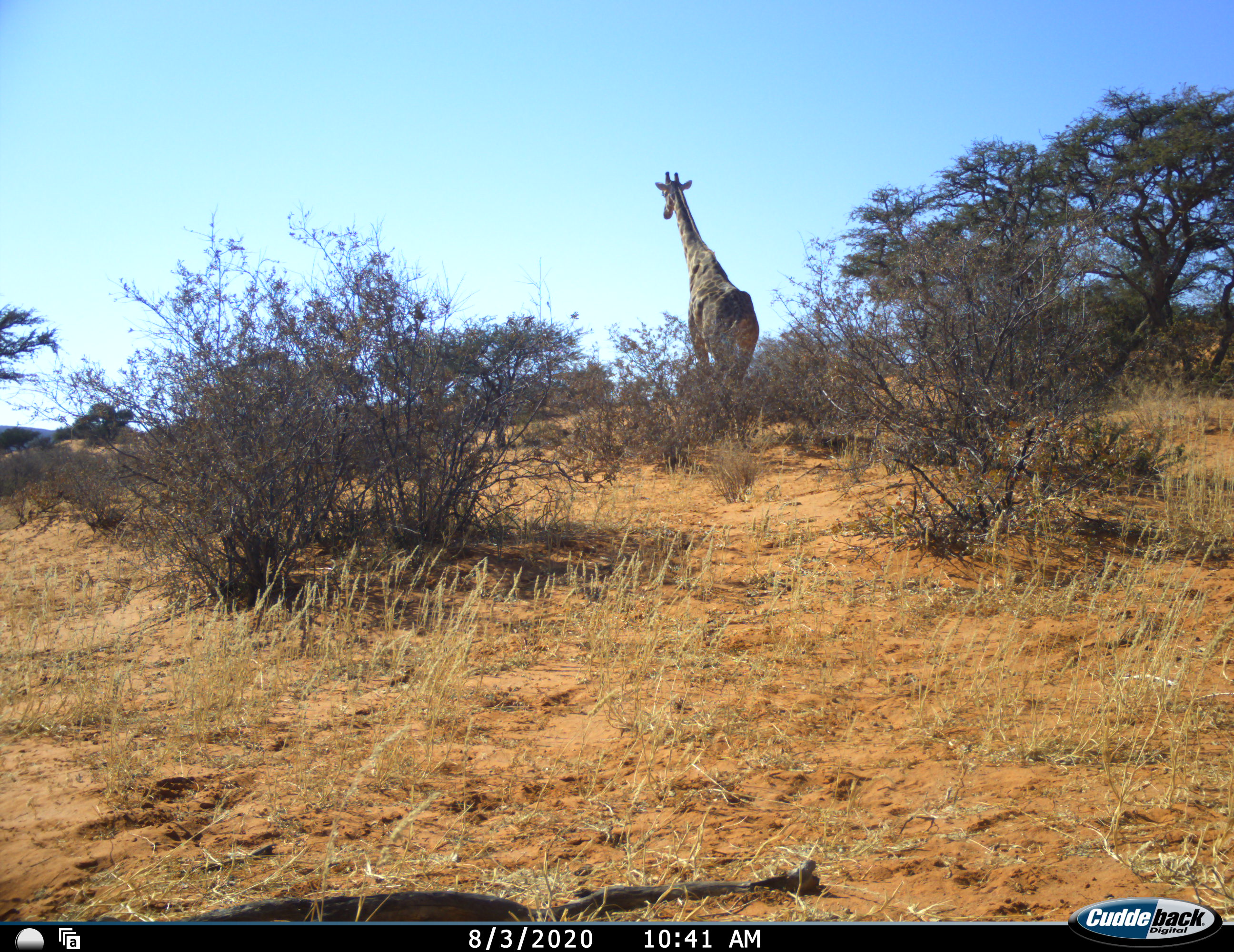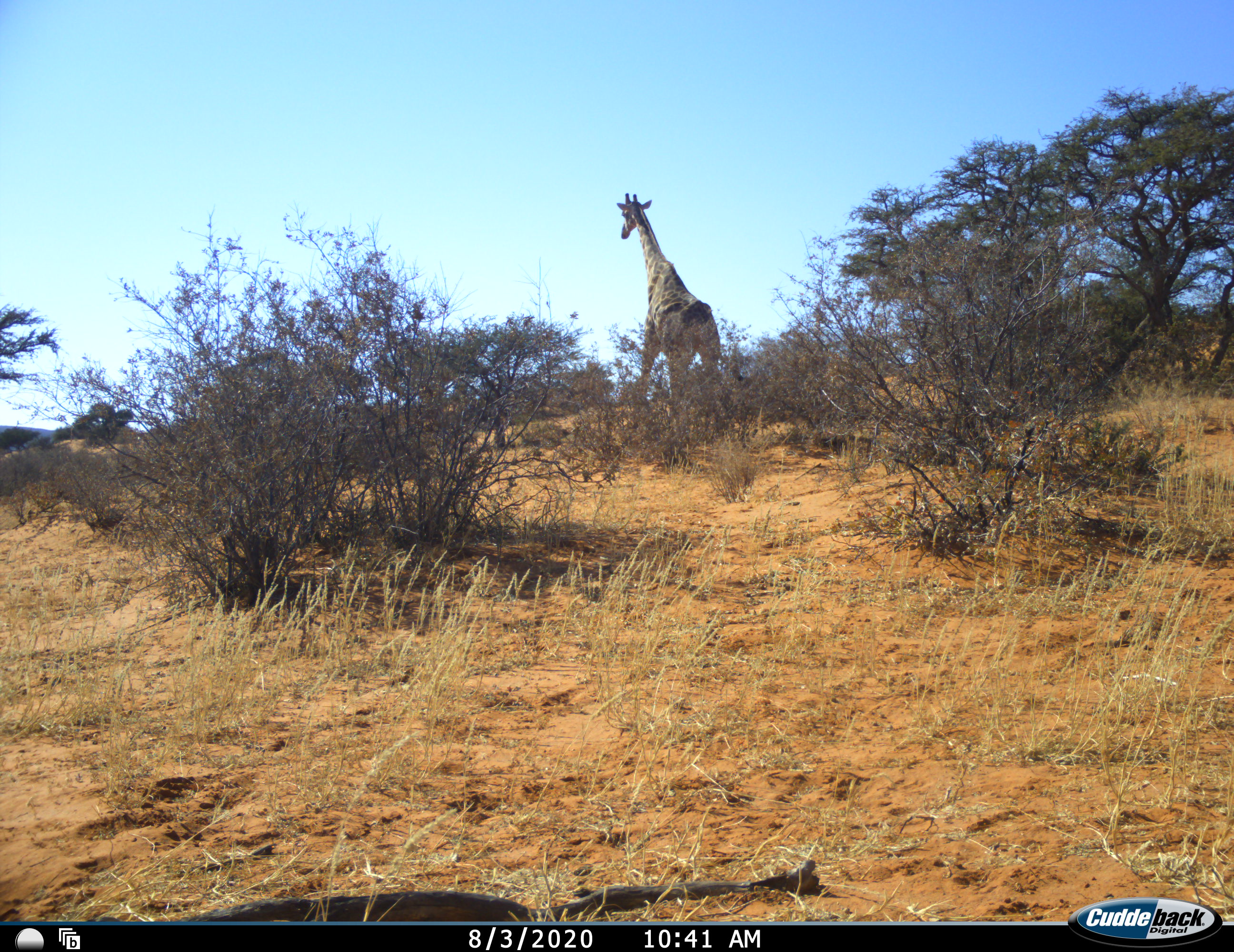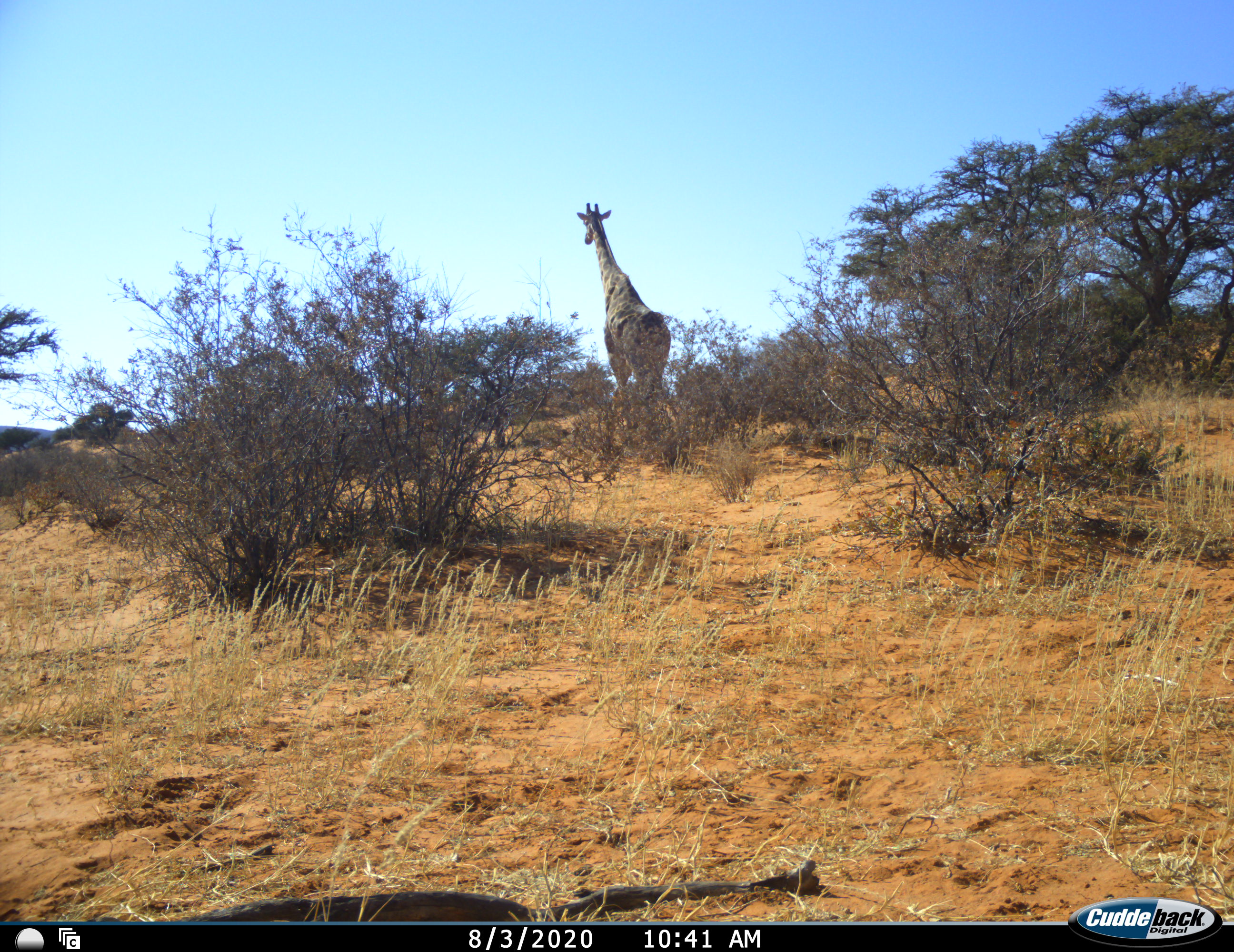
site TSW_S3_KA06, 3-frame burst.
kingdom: Animalia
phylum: Chordata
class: Mammalia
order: Artiodactyla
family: Giraffidae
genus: Giraffa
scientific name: Giraffa camelopardalis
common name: giraffe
Giraffe (Giraffa camelopardalis), count 1. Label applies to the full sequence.